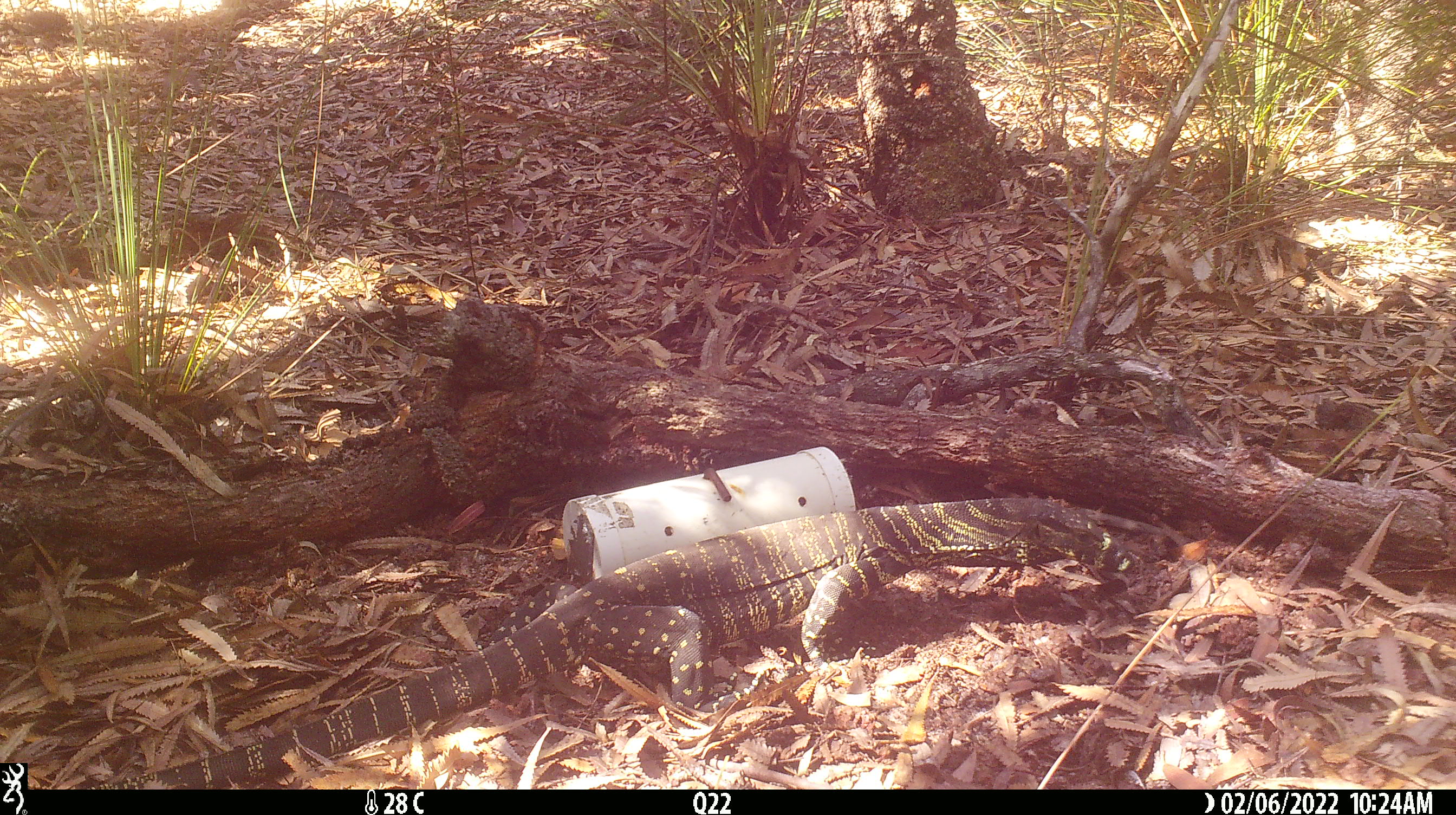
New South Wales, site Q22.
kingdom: Animalia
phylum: Chordata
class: Reptilia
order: Squamata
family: Varanidae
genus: Varanus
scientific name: Varanus varius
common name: lace monitor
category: goanna